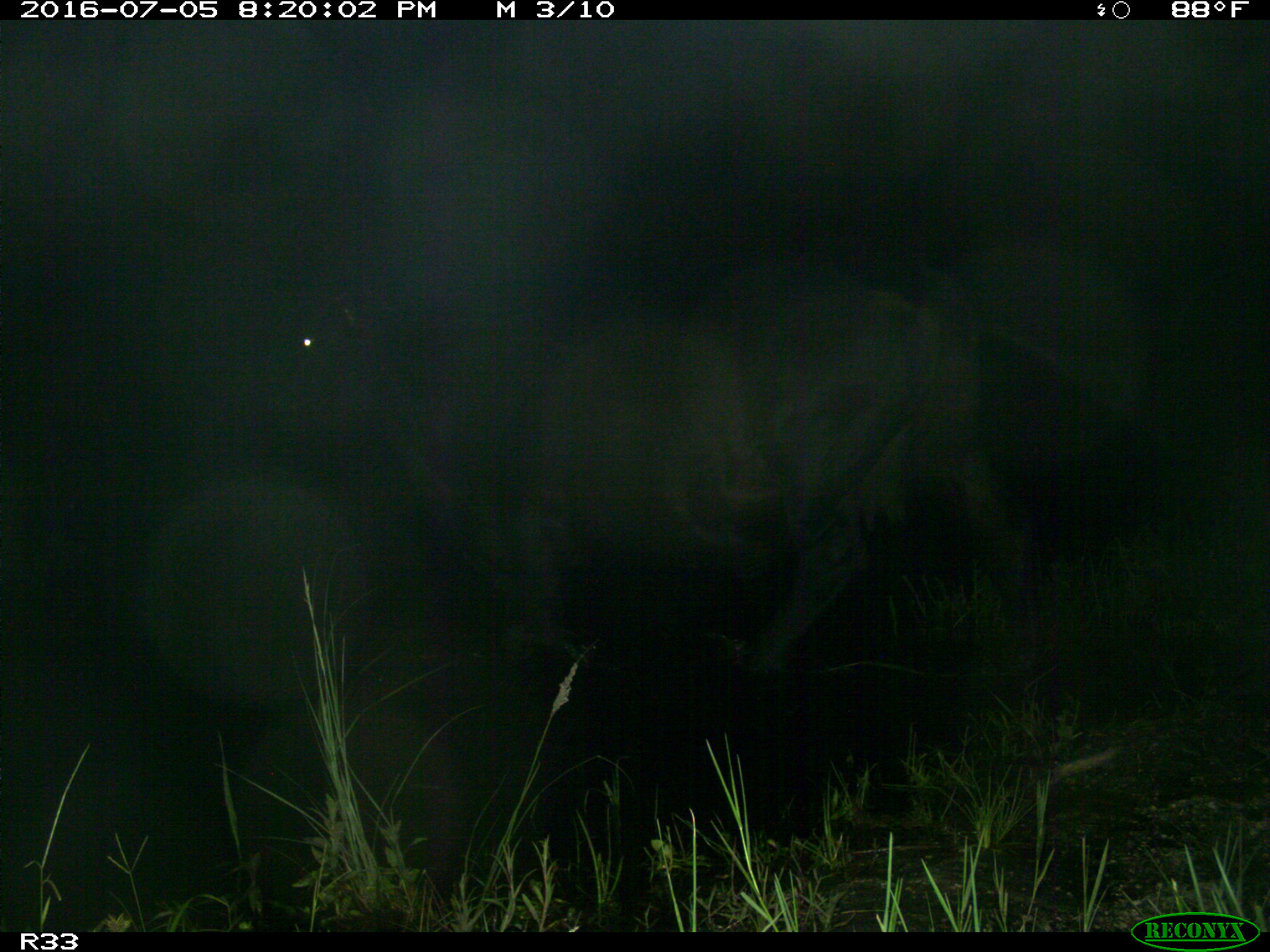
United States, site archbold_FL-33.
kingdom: Animalia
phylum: Chordata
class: Mammalia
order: Artiodactyla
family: Bovidae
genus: Bos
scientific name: Bos taurus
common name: domestic cow